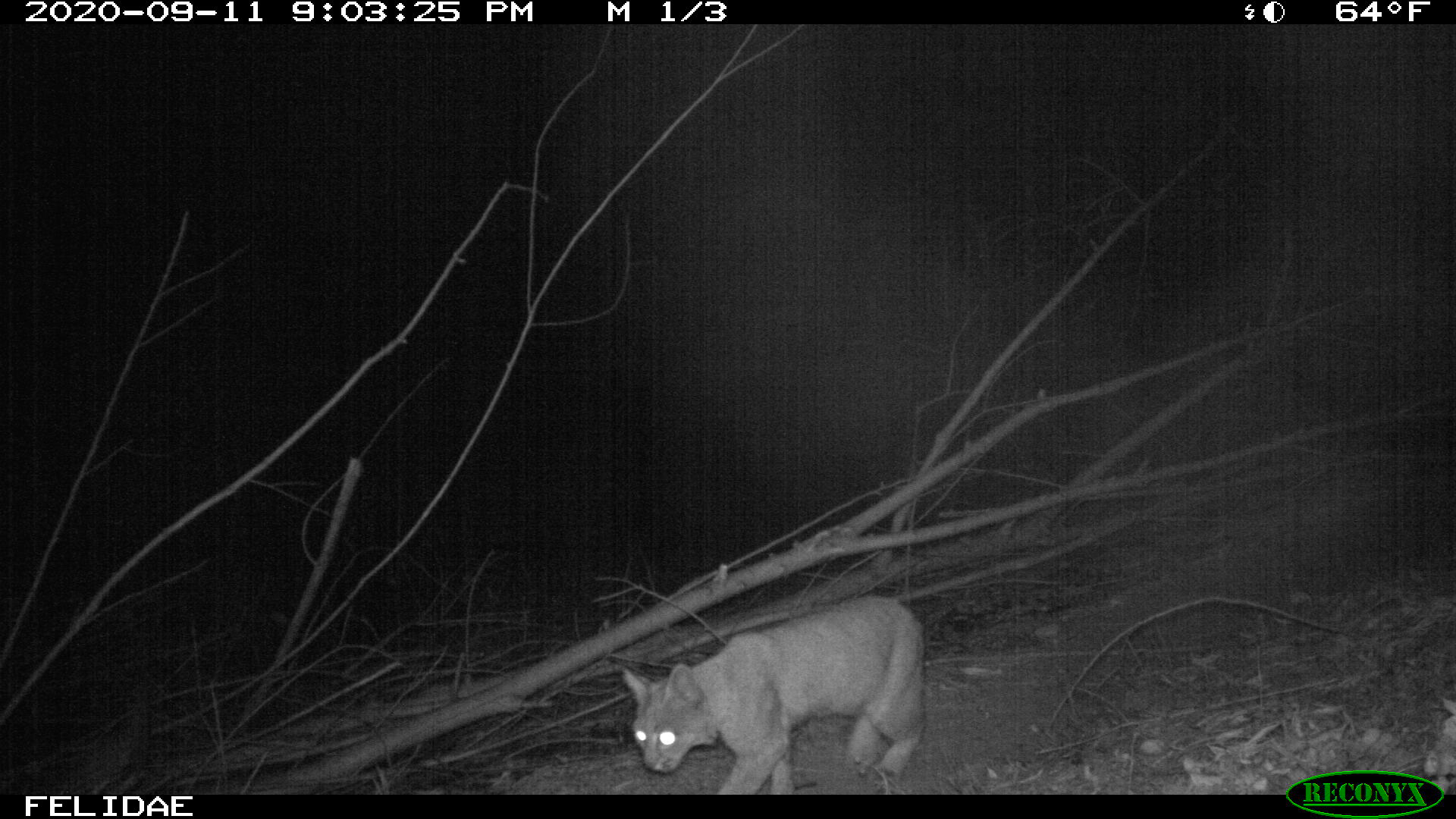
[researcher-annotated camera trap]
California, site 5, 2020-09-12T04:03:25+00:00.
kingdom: Animalia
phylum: Chordata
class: Mammalia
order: Carnivora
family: Felidae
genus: Puma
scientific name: Puma concolor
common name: puma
Puma (Puma concolor).